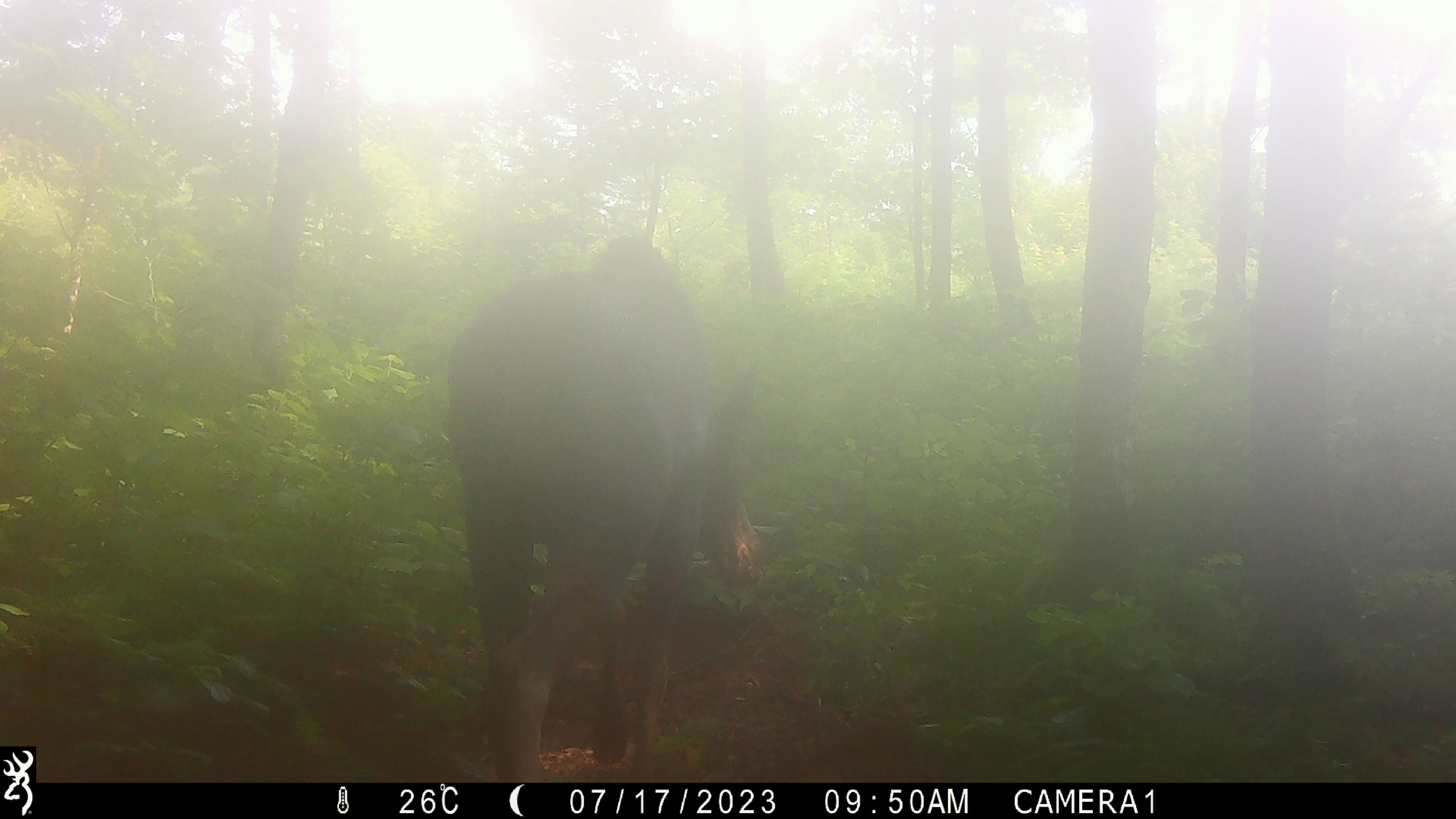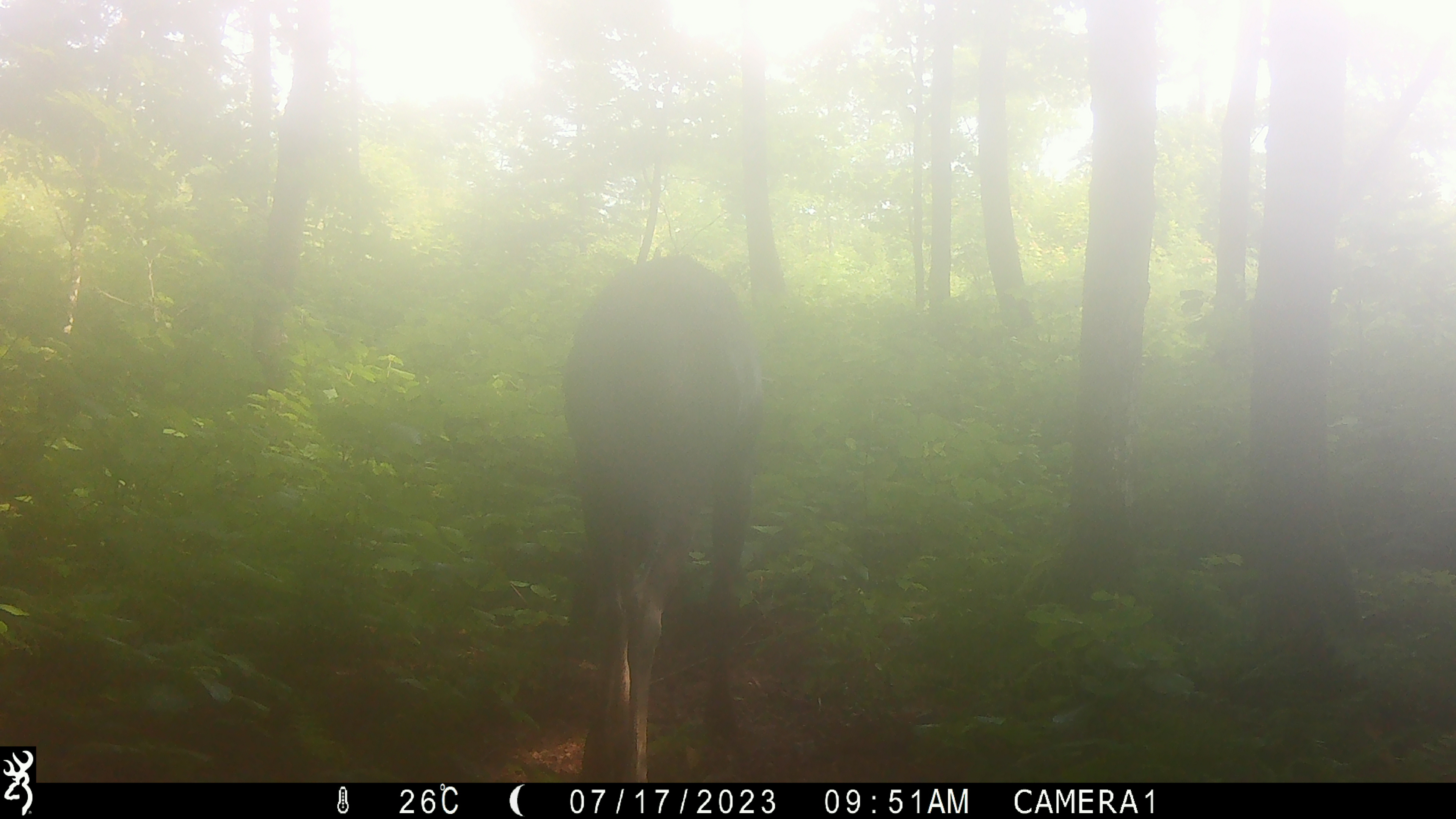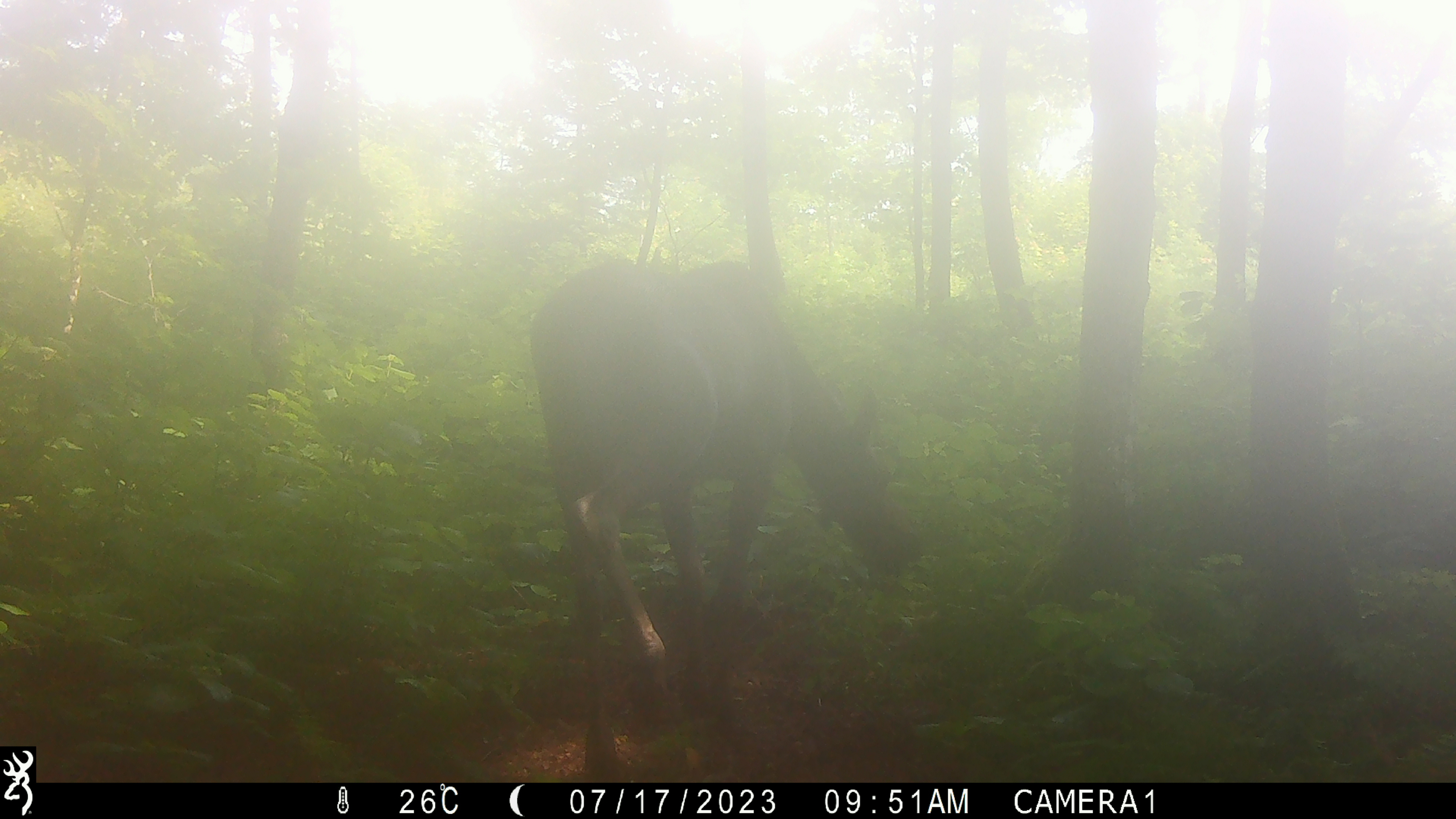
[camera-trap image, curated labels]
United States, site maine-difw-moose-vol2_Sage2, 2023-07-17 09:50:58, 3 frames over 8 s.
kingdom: Animalia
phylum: Chordata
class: Mammalia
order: Artiodactyla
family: Cervidae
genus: Alces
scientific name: Alces alces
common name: moose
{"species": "moose (Alces alces)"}